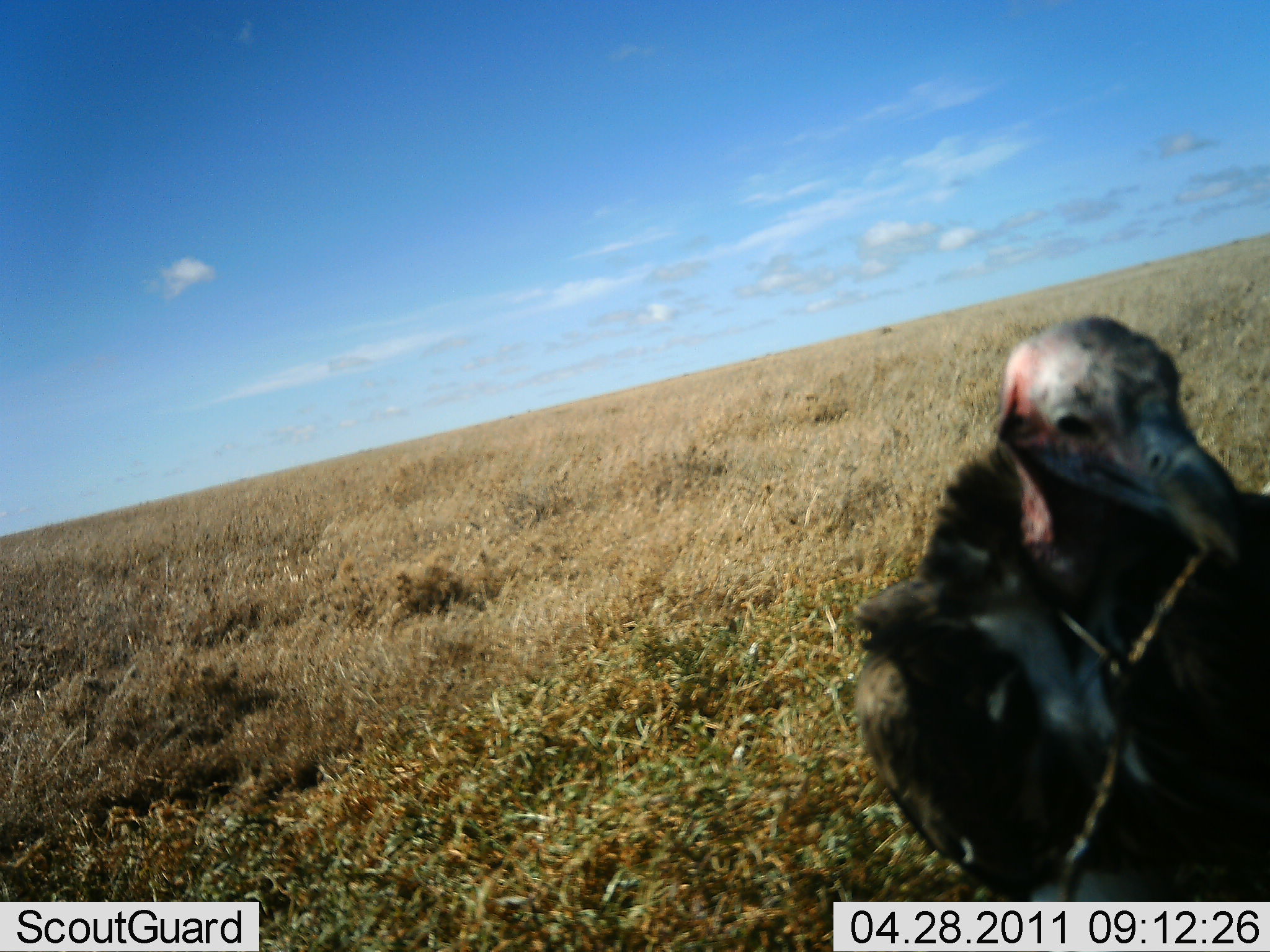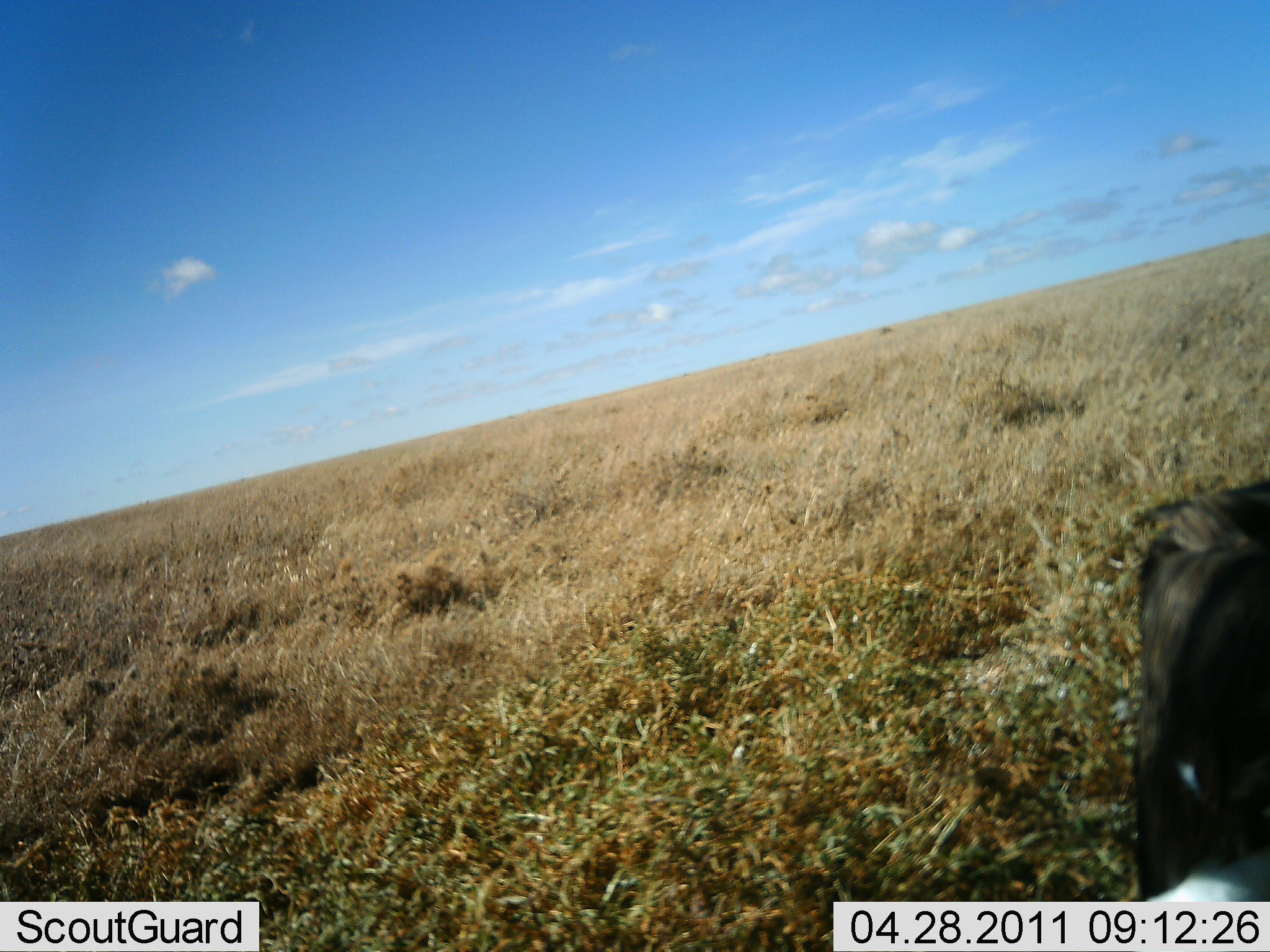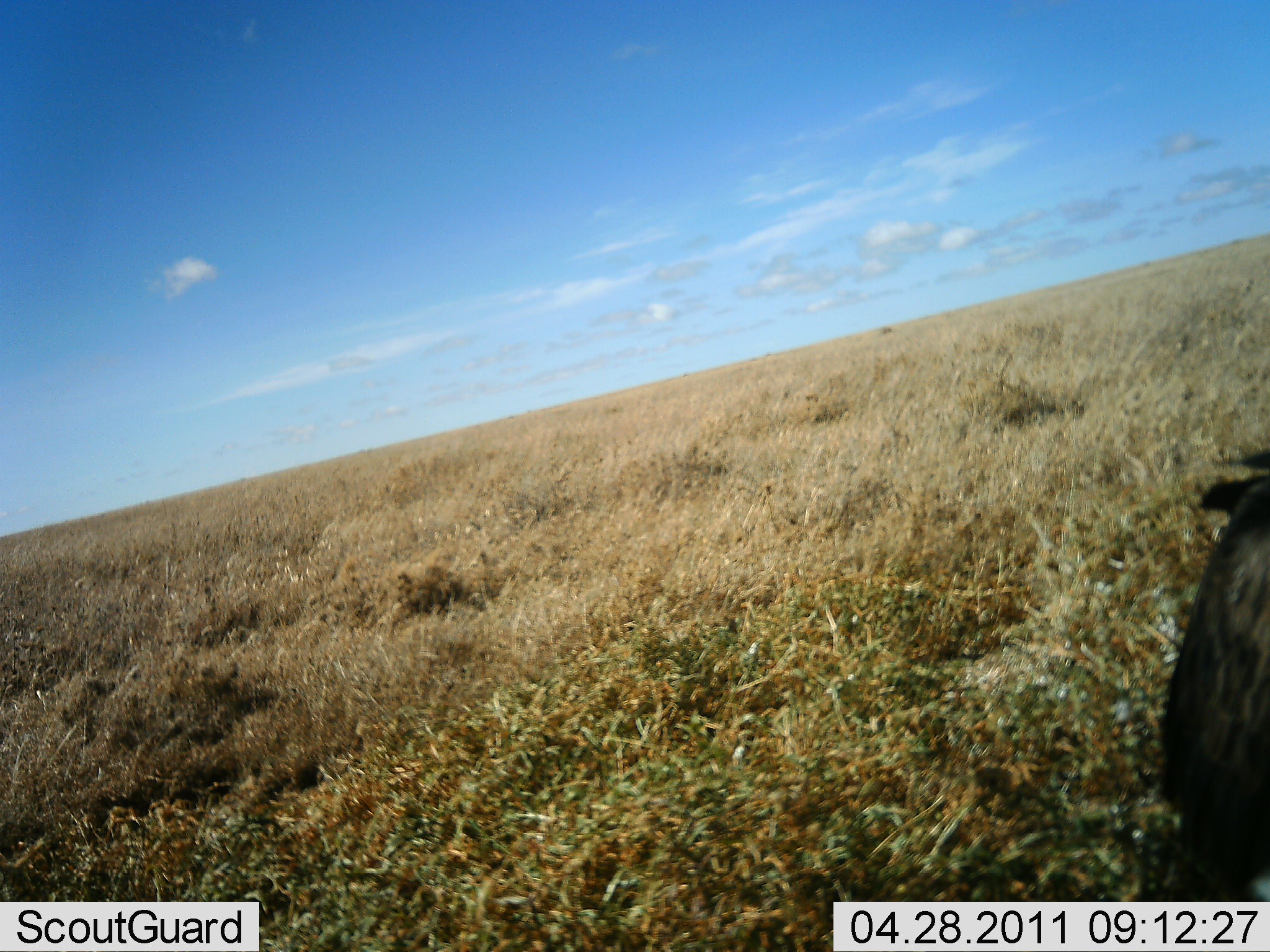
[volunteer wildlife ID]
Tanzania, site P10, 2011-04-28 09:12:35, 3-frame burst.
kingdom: Animalia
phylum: Chordata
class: Aves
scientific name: Aves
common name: bird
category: otherbird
Otherbird (bird) (Aves), count 1. Behavior (volunteer vote fractions): standing 60%, resting 0%, moving 30%, interacting 0%. Young present (vote fraction): 0%. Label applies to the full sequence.